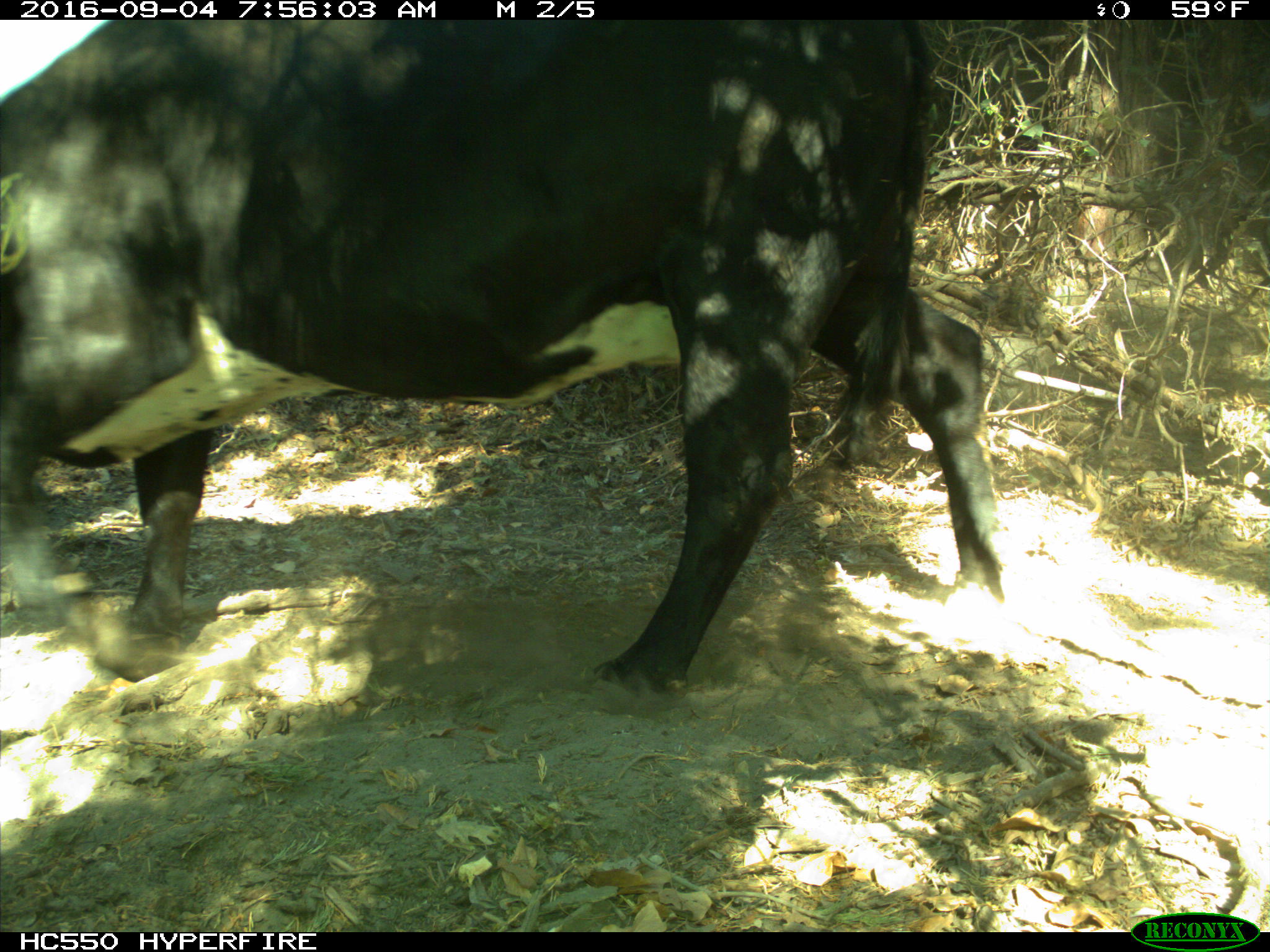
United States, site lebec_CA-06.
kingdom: Animalia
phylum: Chordata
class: Mammalia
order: Artiodactyla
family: Bovidae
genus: Bos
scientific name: Bos taurus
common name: domestic cow